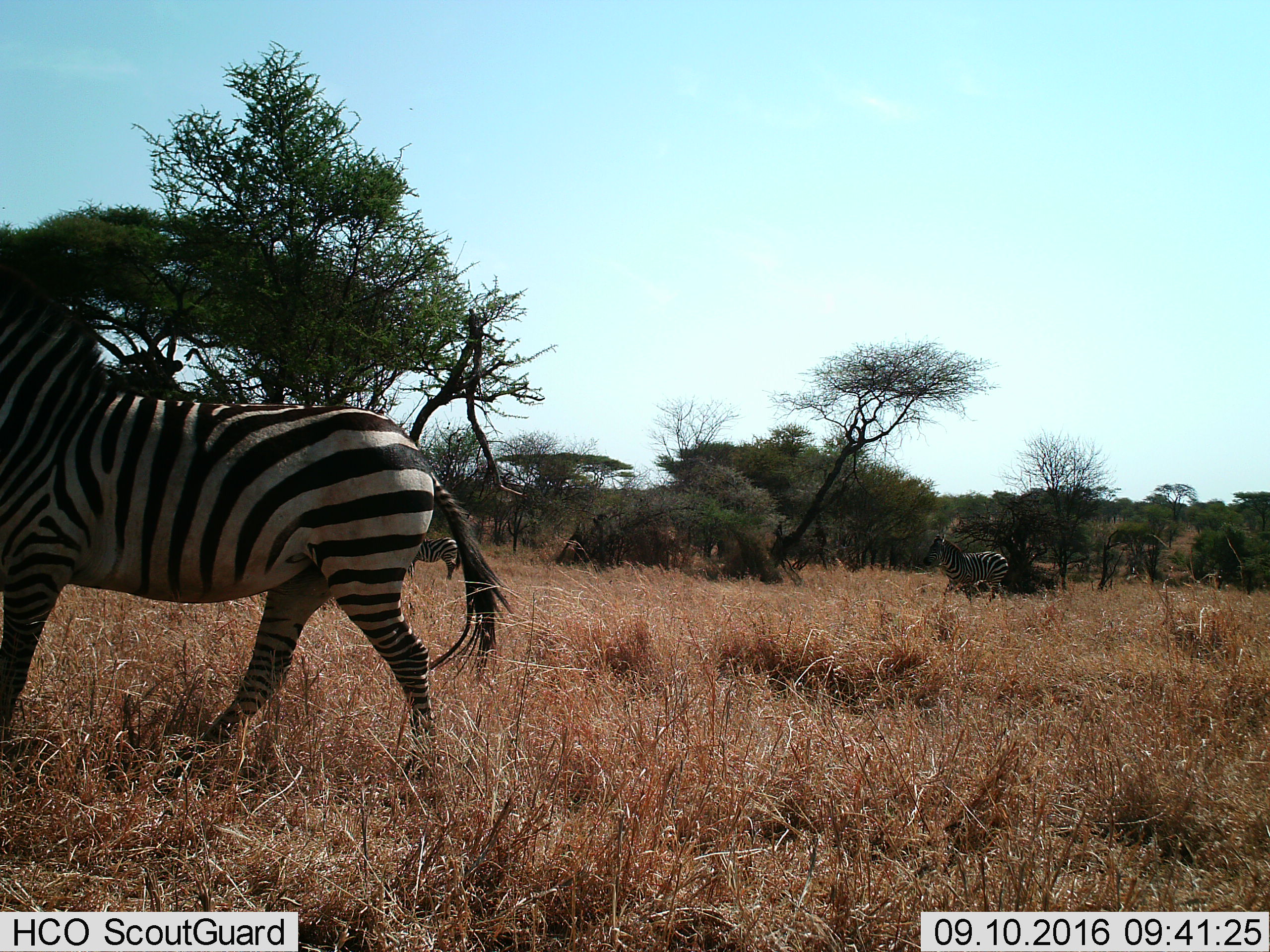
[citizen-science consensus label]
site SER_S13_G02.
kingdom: Animalia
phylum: Chordata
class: Mammalia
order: Perissodactyla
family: Equidae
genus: Equus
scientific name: Equus quagga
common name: plains zebra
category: zebraplains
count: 3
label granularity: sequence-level